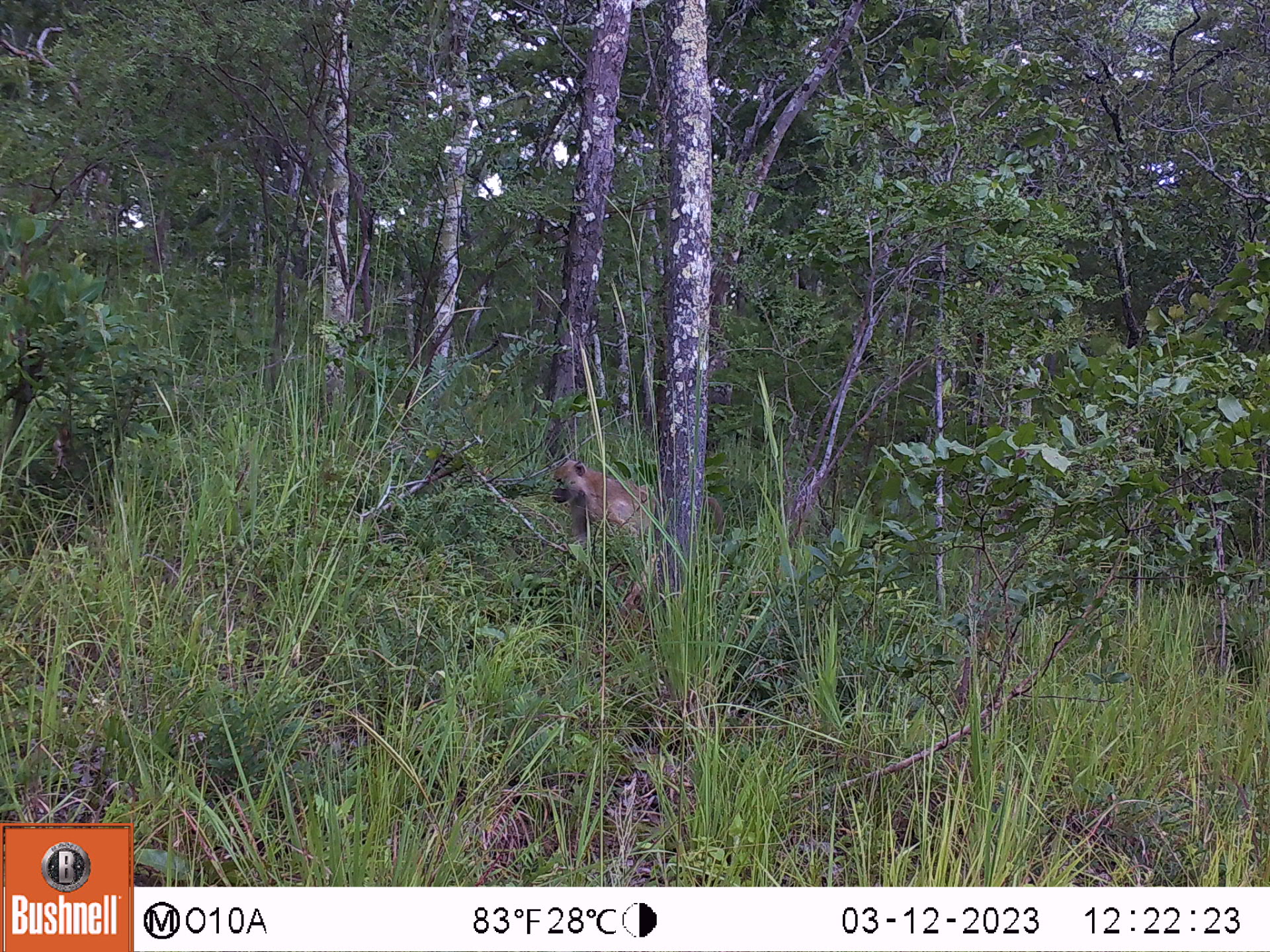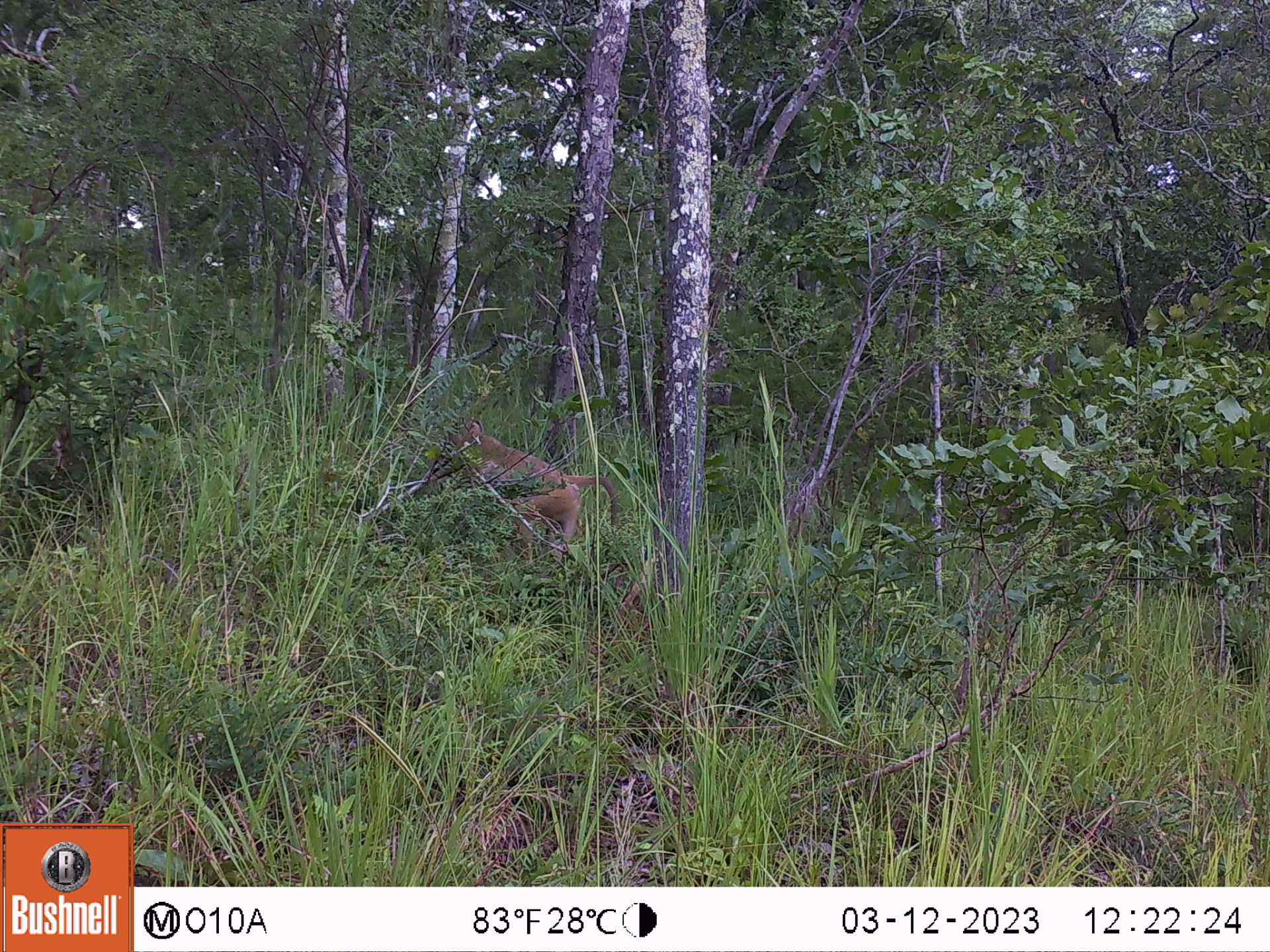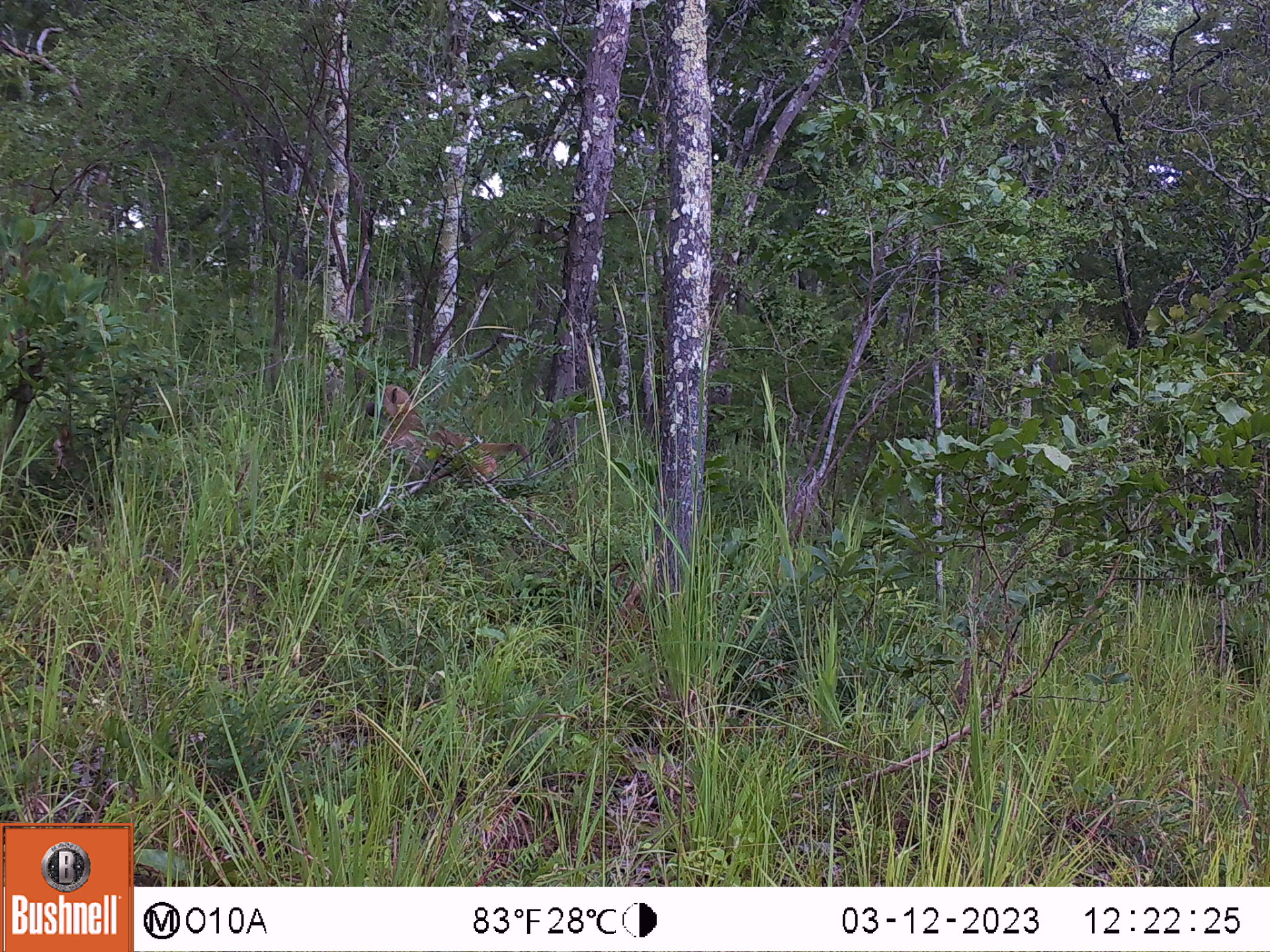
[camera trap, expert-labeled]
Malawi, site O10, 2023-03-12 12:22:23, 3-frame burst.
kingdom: Animalia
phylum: Chordata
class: Mammalia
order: Primates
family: Cercopithecidae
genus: Papio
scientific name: Papio cynocephalus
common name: yellow baboon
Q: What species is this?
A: Yellow baboon (Papio cynocephalus).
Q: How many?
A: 1.